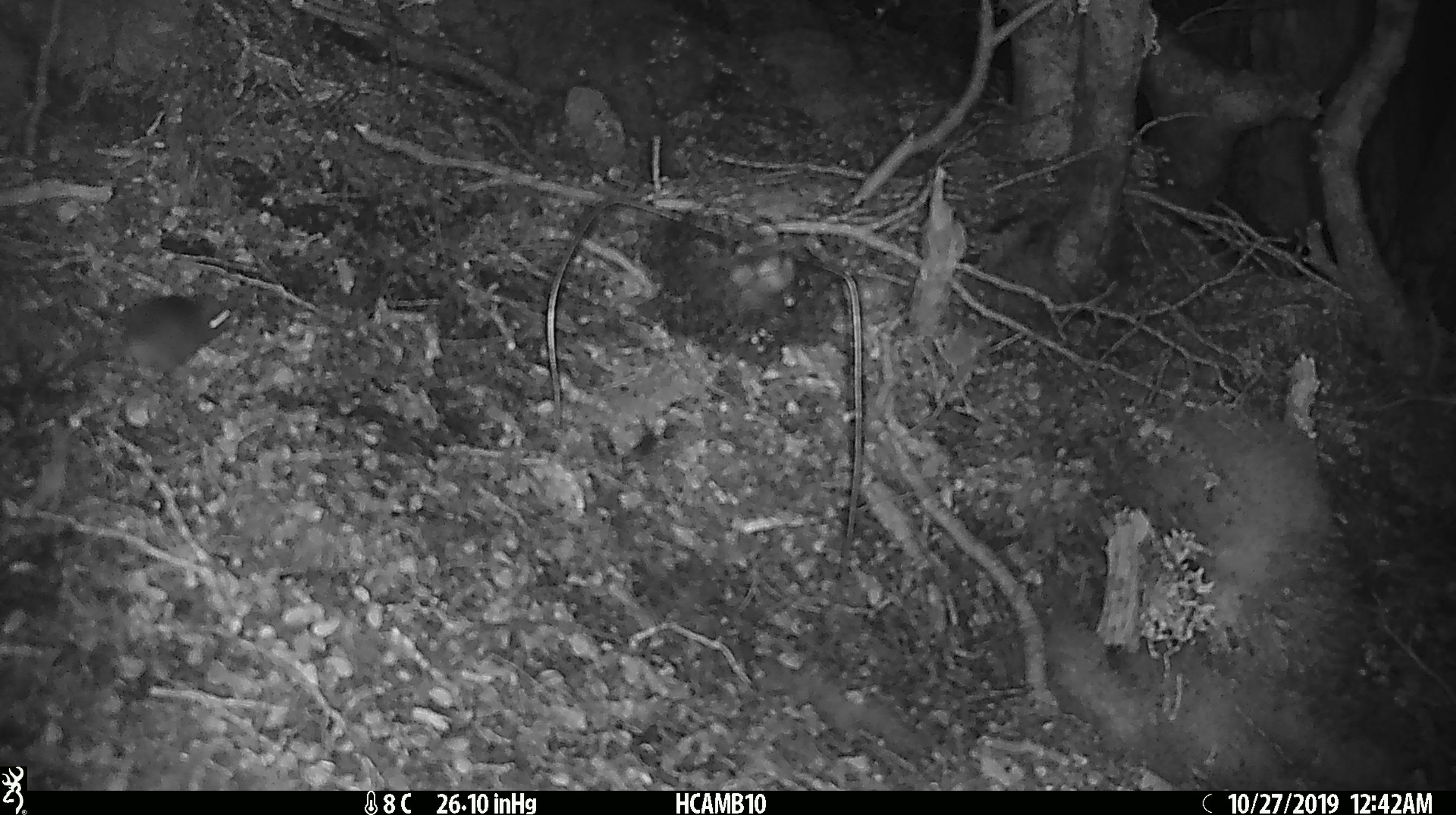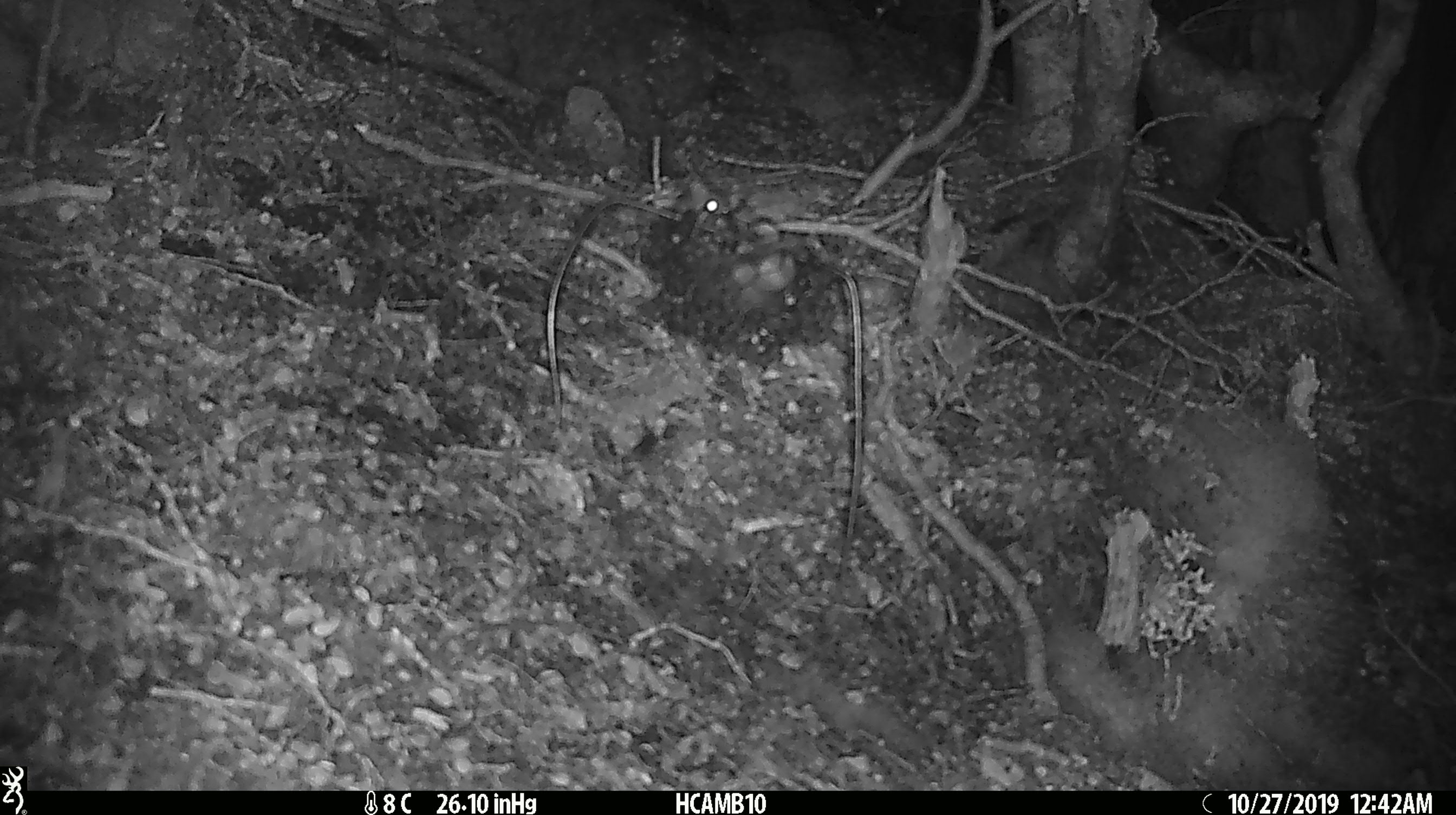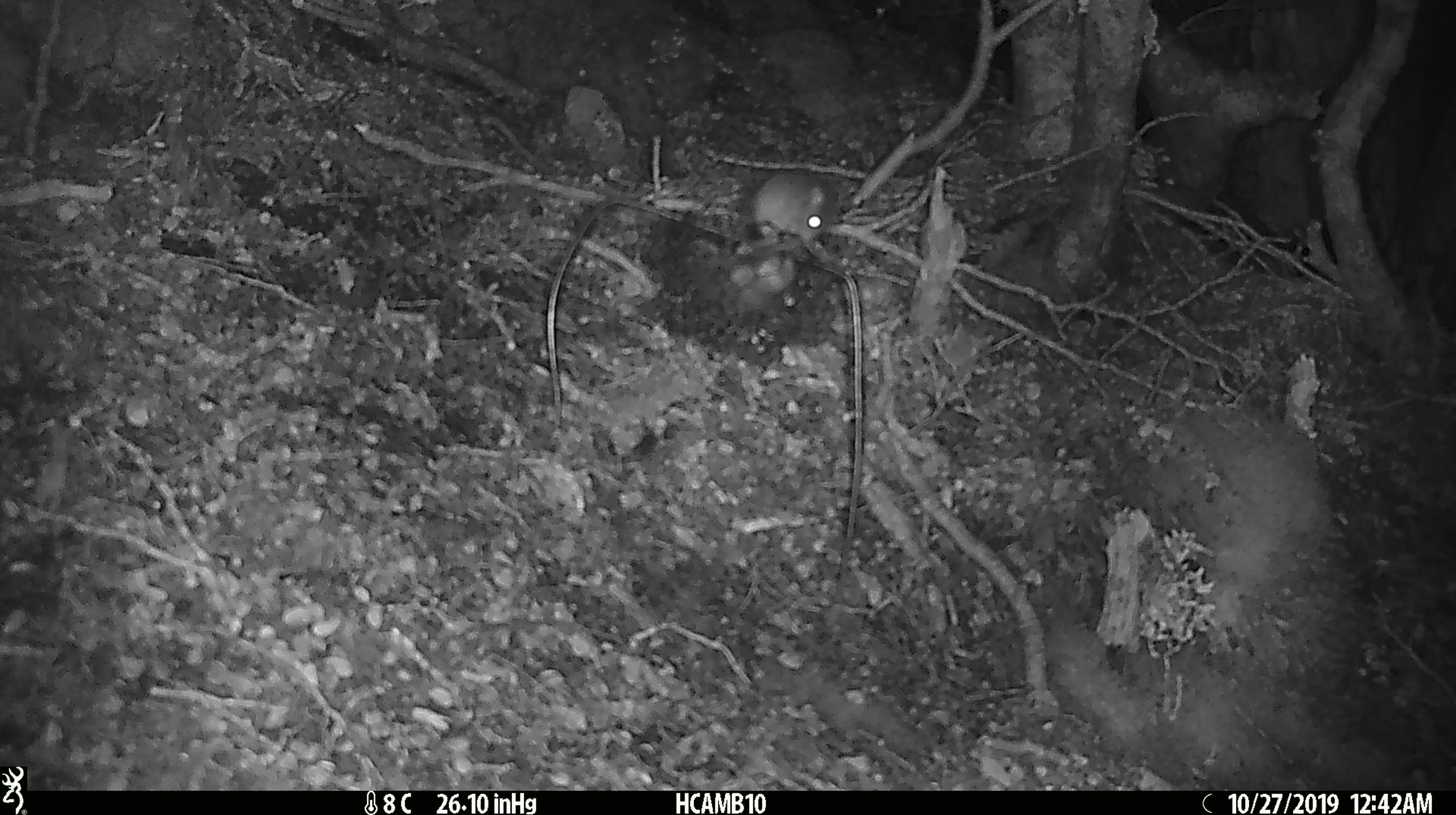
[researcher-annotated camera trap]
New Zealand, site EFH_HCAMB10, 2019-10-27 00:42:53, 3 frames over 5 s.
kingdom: Animalia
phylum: Chordata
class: Mammalia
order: Rodentia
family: Muridae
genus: Mus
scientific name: Mus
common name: mouse